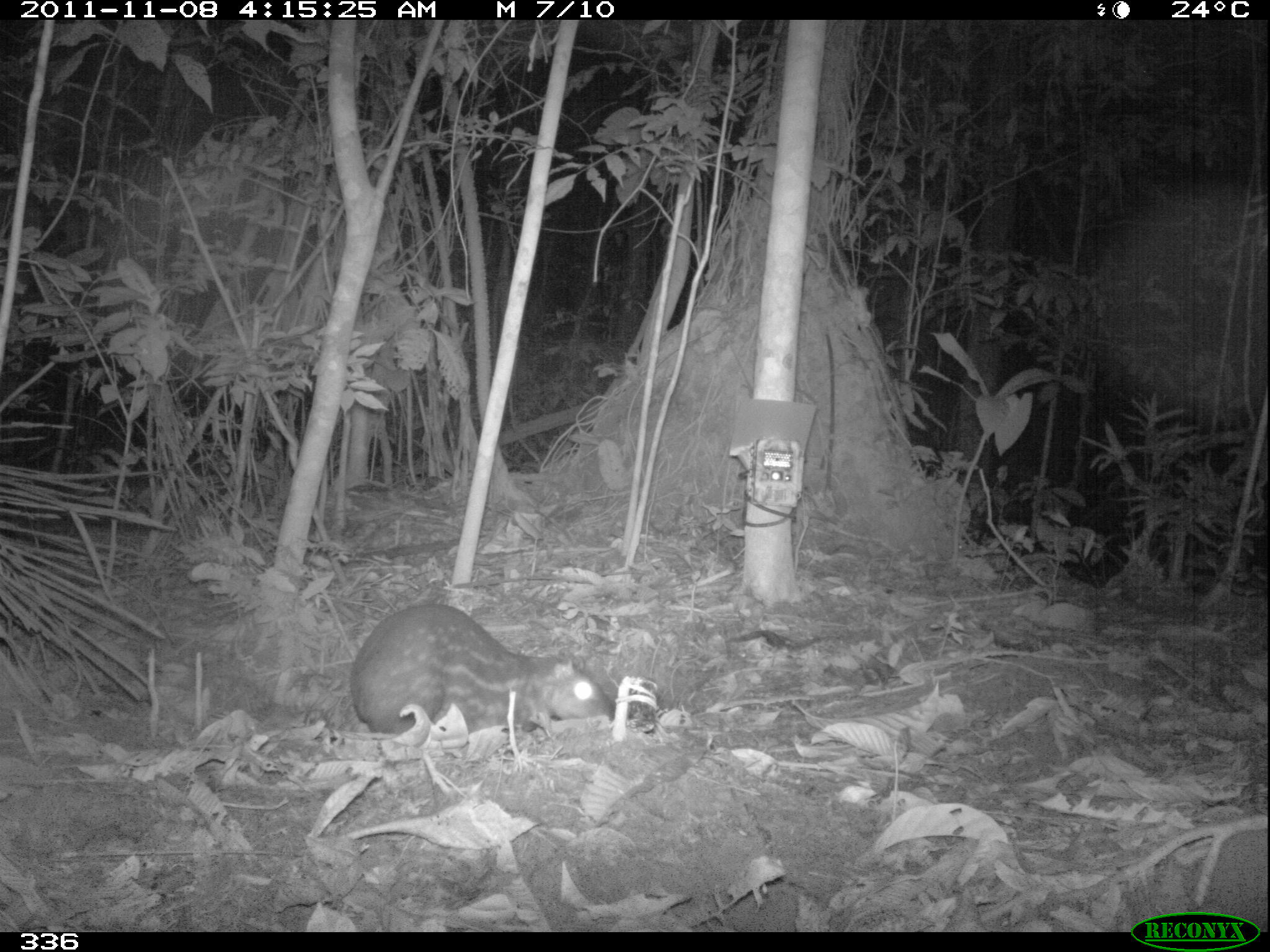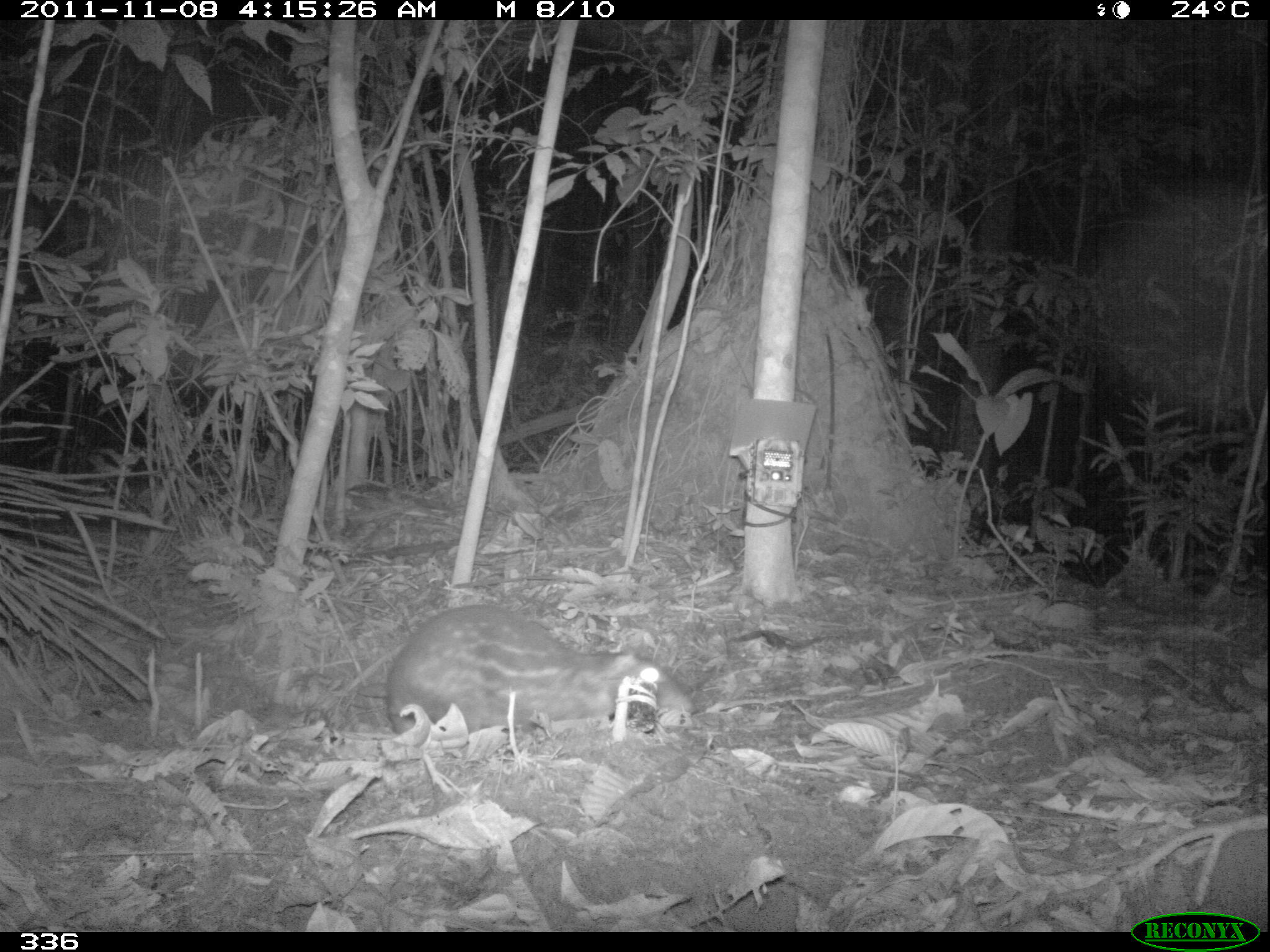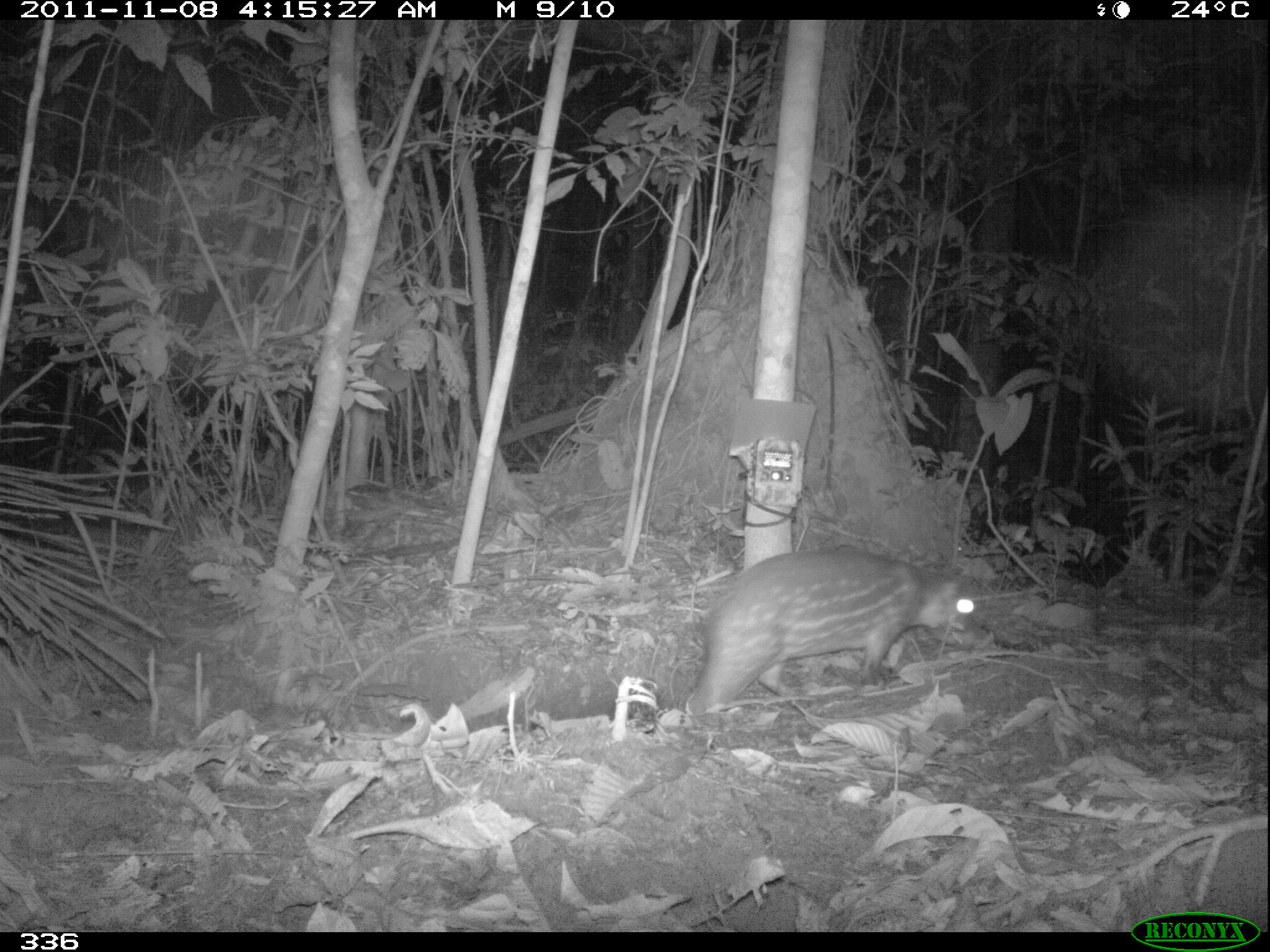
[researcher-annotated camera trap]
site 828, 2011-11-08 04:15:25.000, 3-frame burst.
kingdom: Animalia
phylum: Chordata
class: Mammalia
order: Rodentia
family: Cuniculidae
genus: Cuniculus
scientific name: Cuniculus paca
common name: spotted paca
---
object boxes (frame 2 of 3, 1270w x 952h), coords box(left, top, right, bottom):
cuniculus paca: box(357, 604, 693, 739)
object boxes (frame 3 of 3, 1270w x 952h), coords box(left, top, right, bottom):
cuniculus paca: box(685, 547, 992, 710)